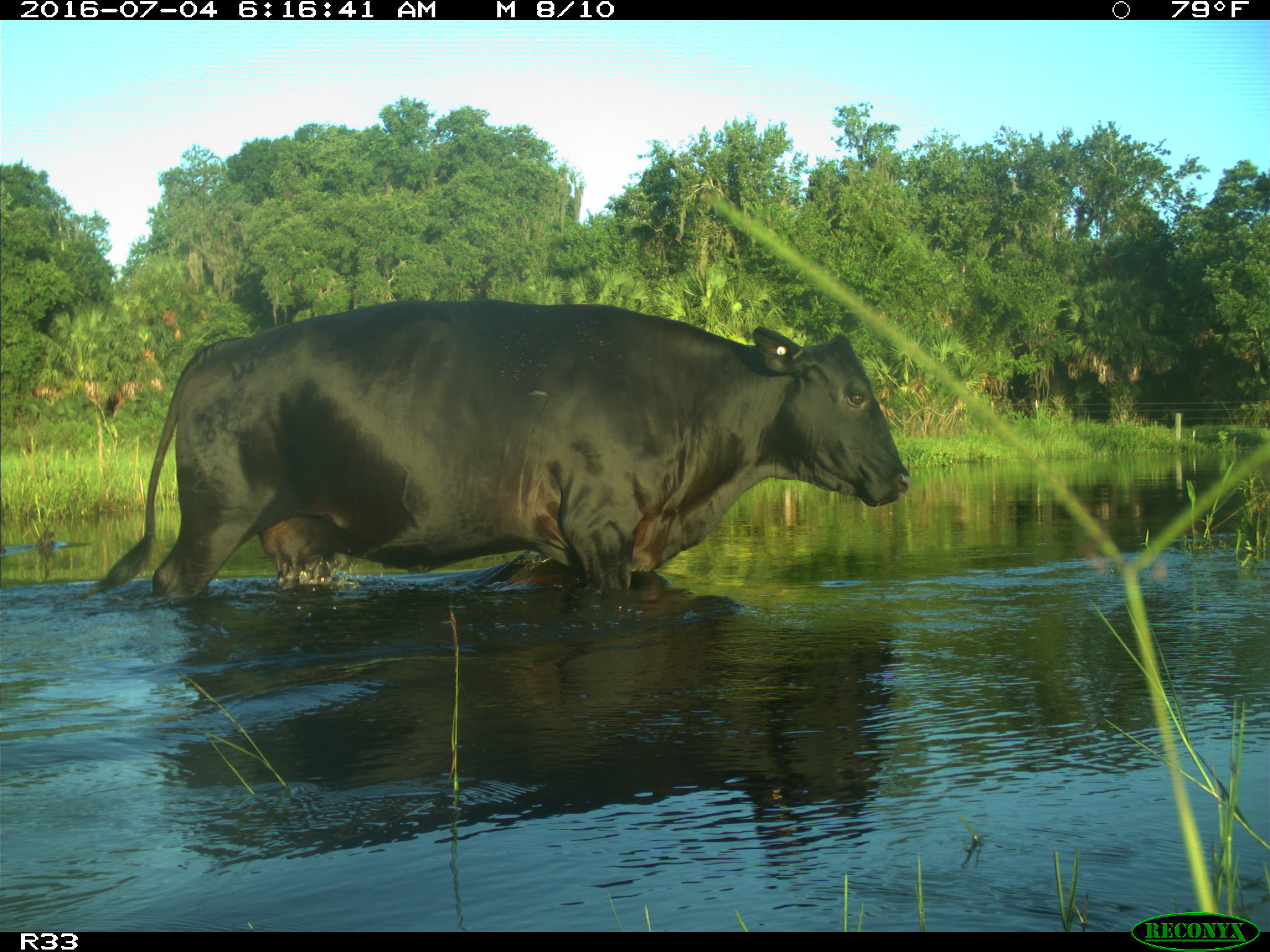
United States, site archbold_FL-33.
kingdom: Animalia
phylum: Chordata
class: Mammalia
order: Artiodactyla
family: Bovidae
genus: Bos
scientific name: Bos taurus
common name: domestic cow